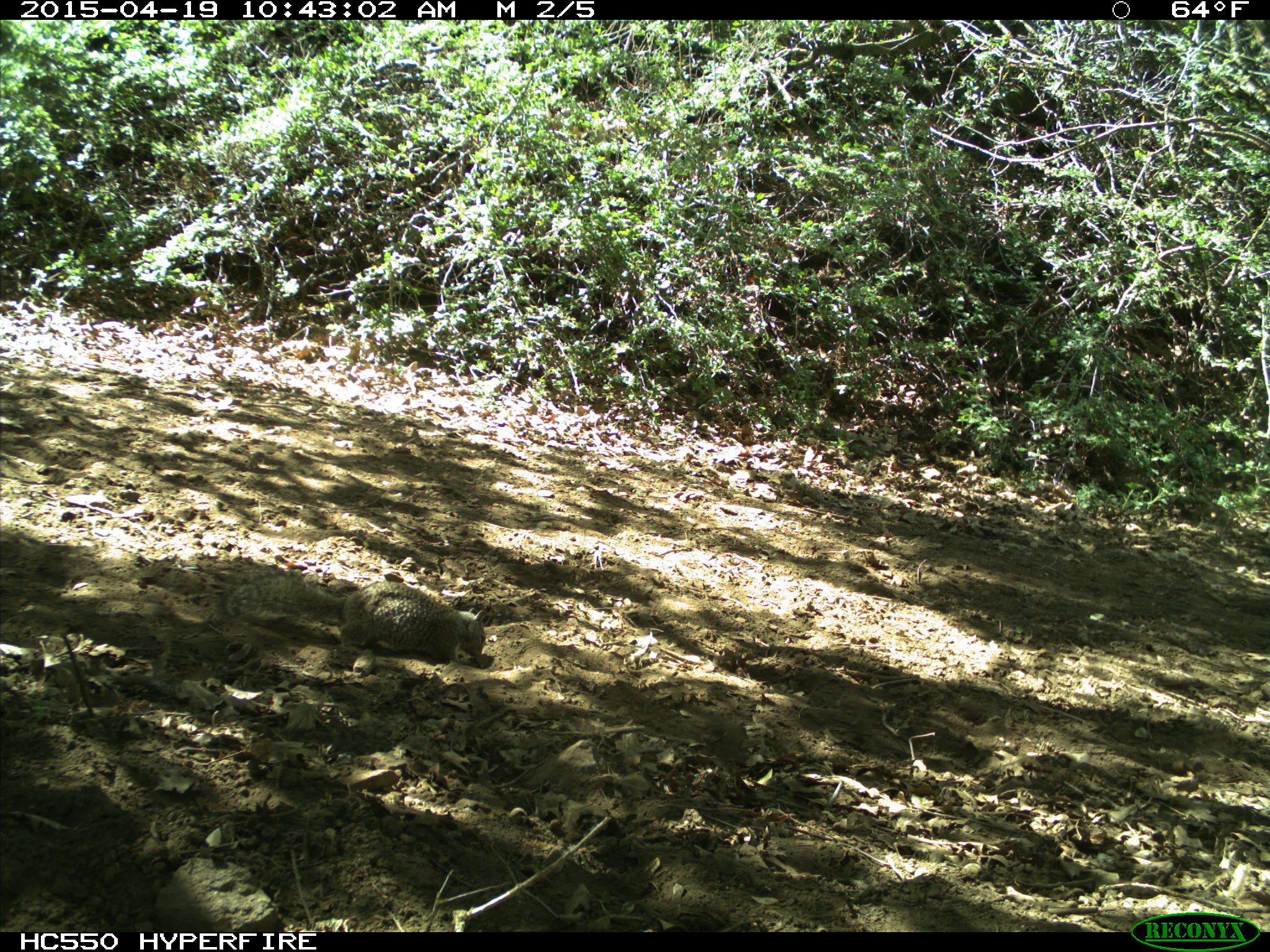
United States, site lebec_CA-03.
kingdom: Animalia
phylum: Chordata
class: Mammalia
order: Rodentia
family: Sciuridae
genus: Otospermophilus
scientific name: Otospermophilus beecheyi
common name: california ground squirrel